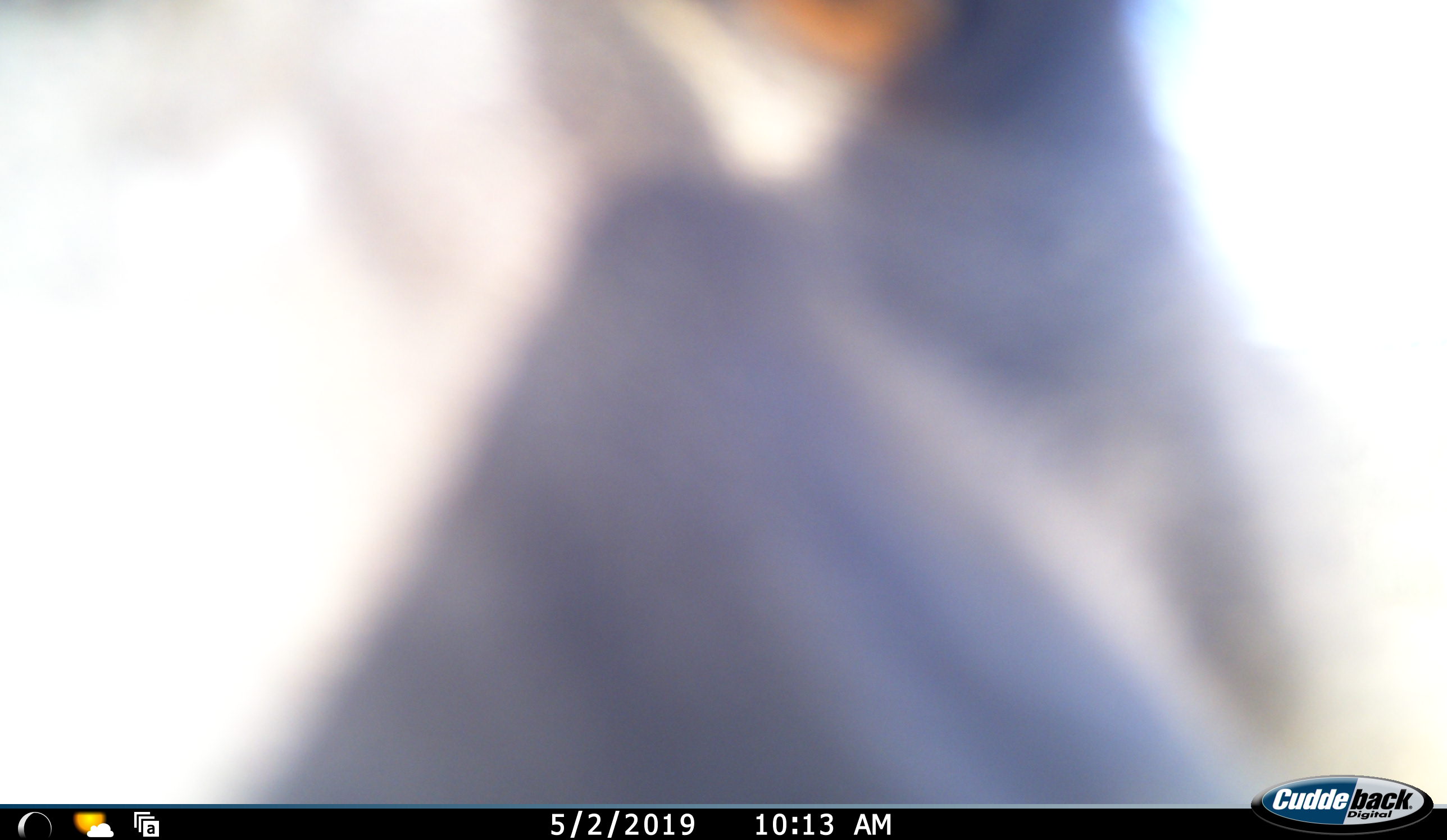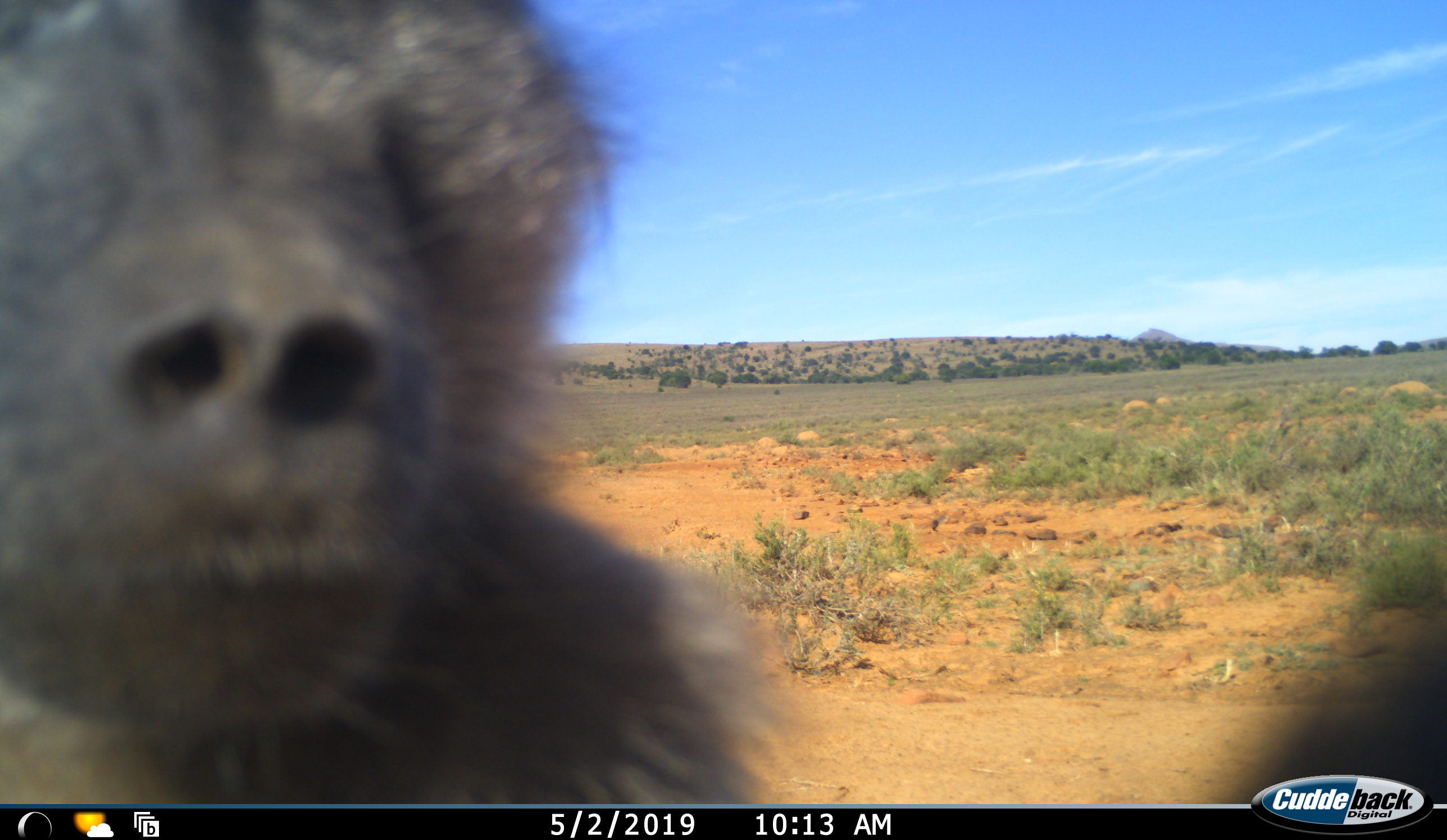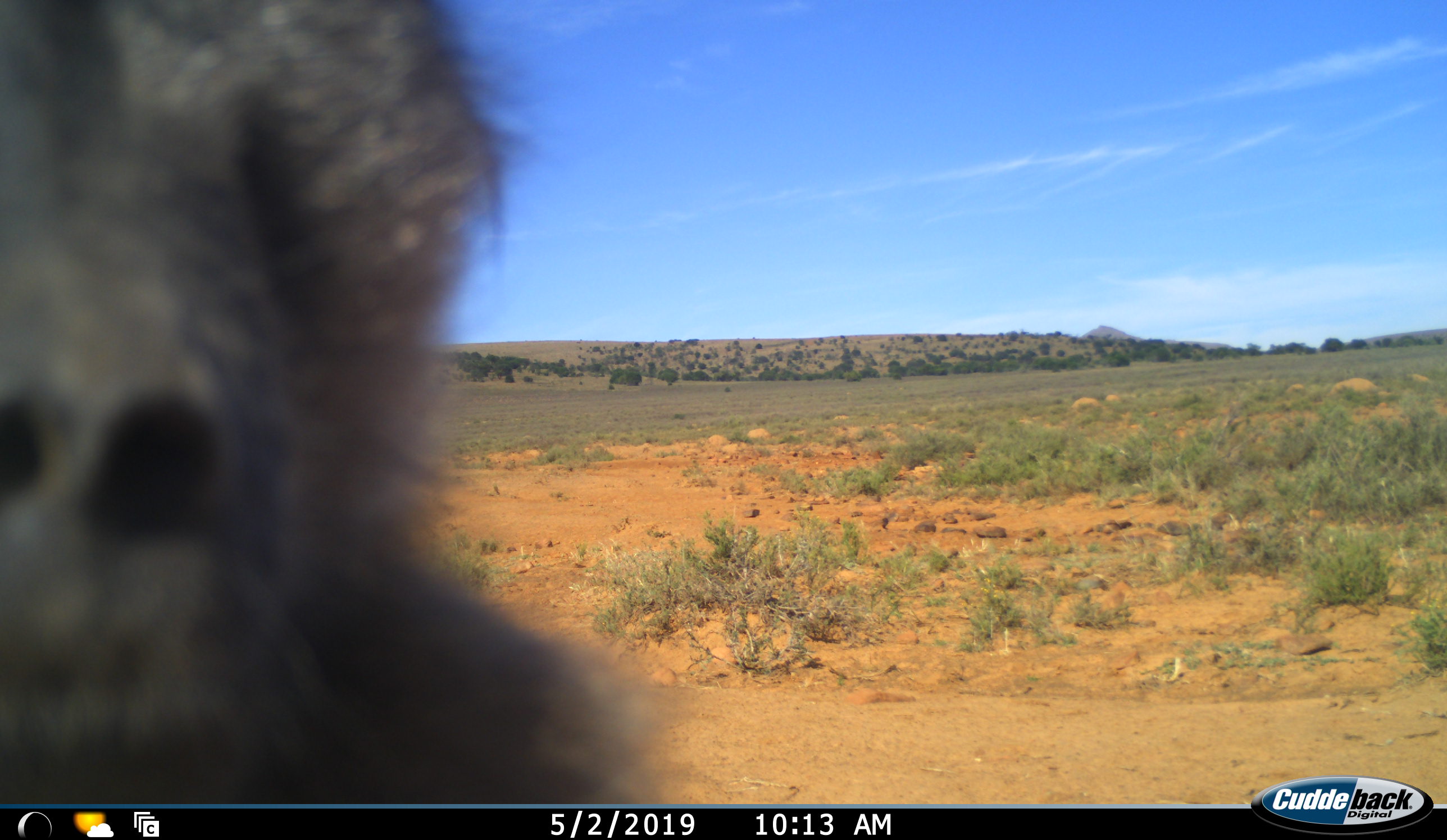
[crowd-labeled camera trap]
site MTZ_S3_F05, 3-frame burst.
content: unidentified animal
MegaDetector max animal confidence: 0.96